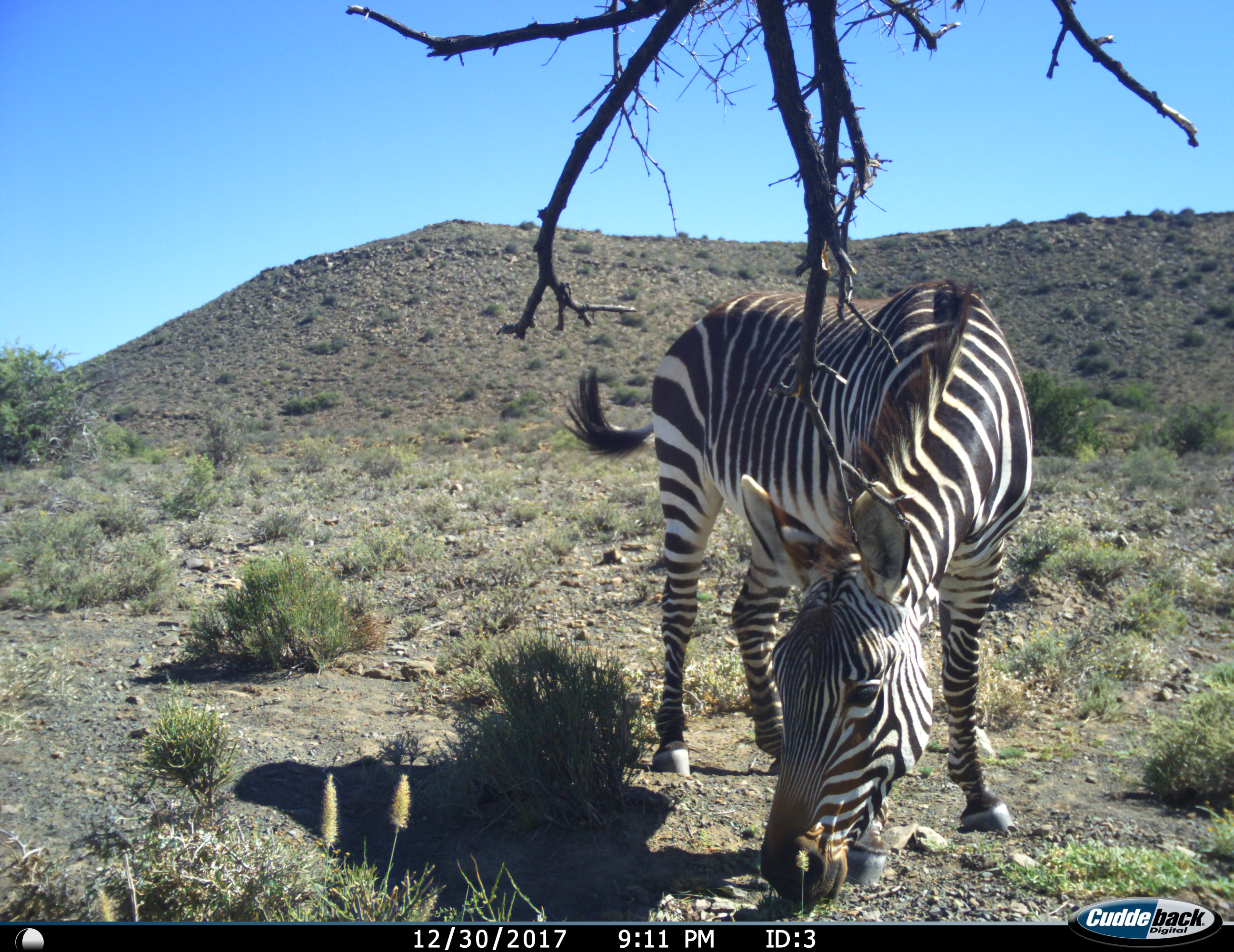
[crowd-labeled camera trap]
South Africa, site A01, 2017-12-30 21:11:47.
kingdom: Animalia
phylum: Chordata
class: Mammalia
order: Perissodactyla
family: Equidae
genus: Equus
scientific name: Equus zebra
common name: mountain zebra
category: zebramountain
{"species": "zebramountain (mountain zebra) (Equus zebra)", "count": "1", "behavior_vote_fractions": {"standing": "0%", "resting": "0%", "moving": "0%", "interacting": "0%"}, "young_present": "11%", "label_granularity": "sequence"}